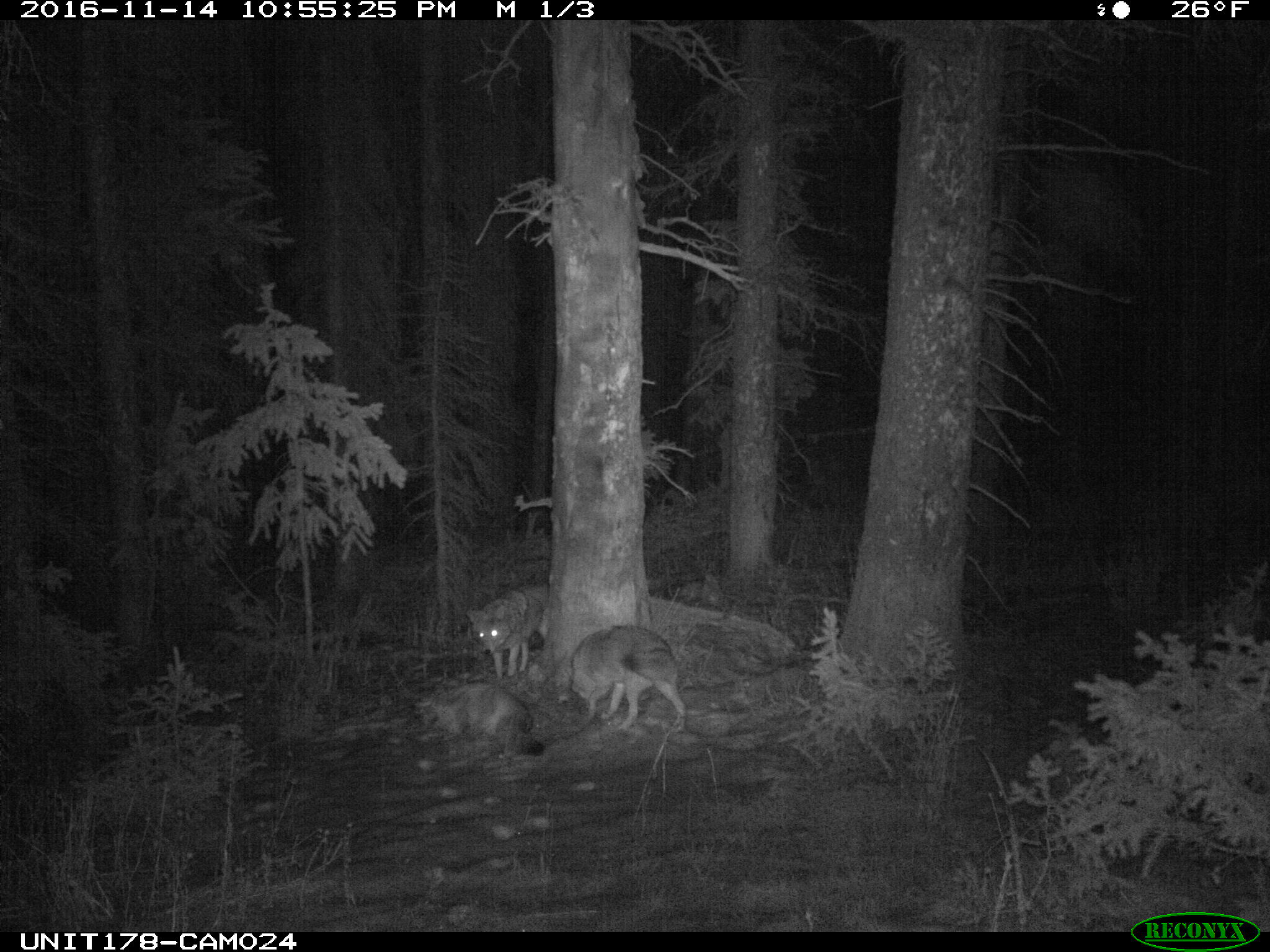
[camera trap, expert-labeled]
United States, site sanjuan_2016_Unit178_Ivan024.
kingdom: Animalia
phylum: Chordata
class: Mammalia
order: Carnivora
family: Canidae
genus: Canis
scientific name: Canis latrans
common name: coyote